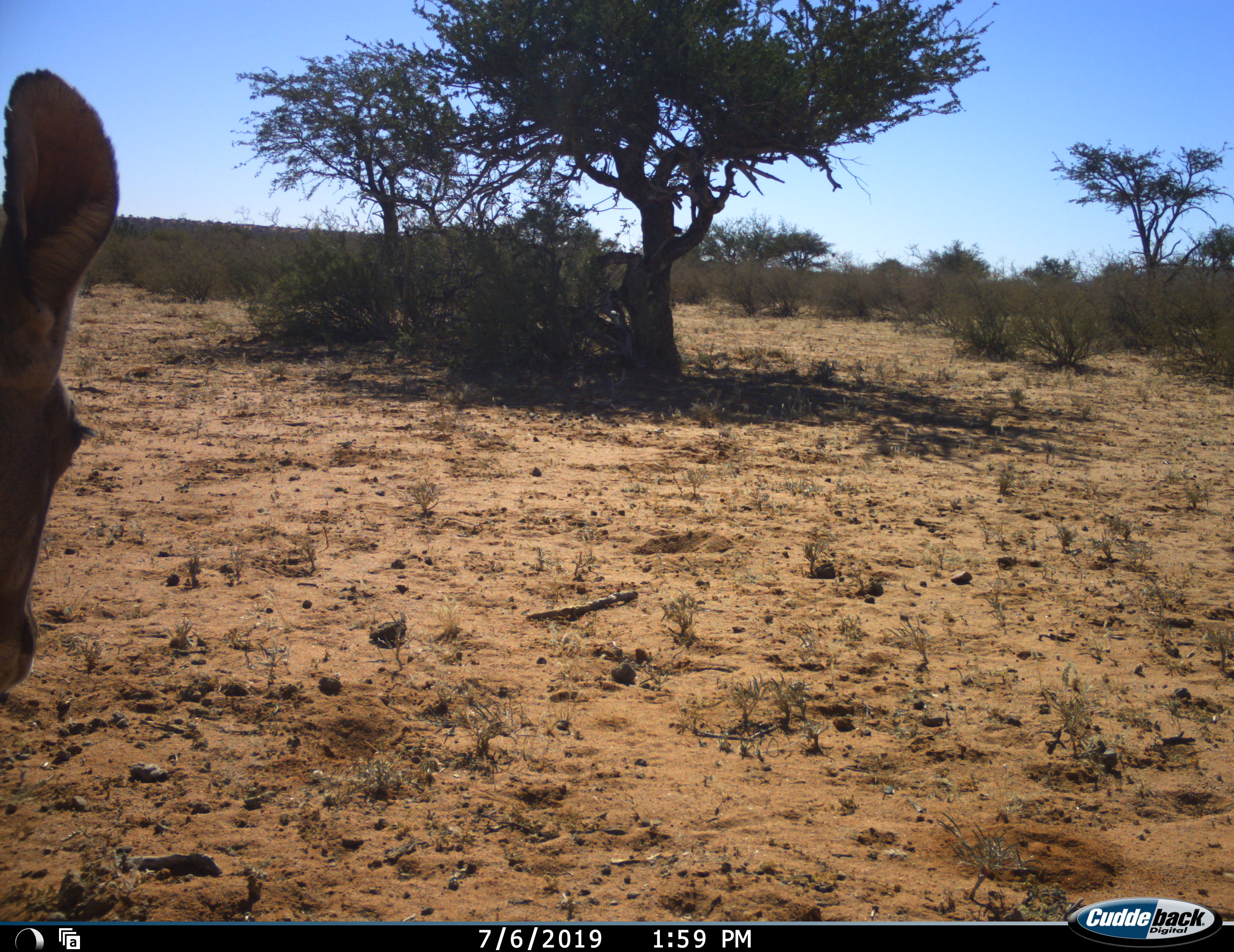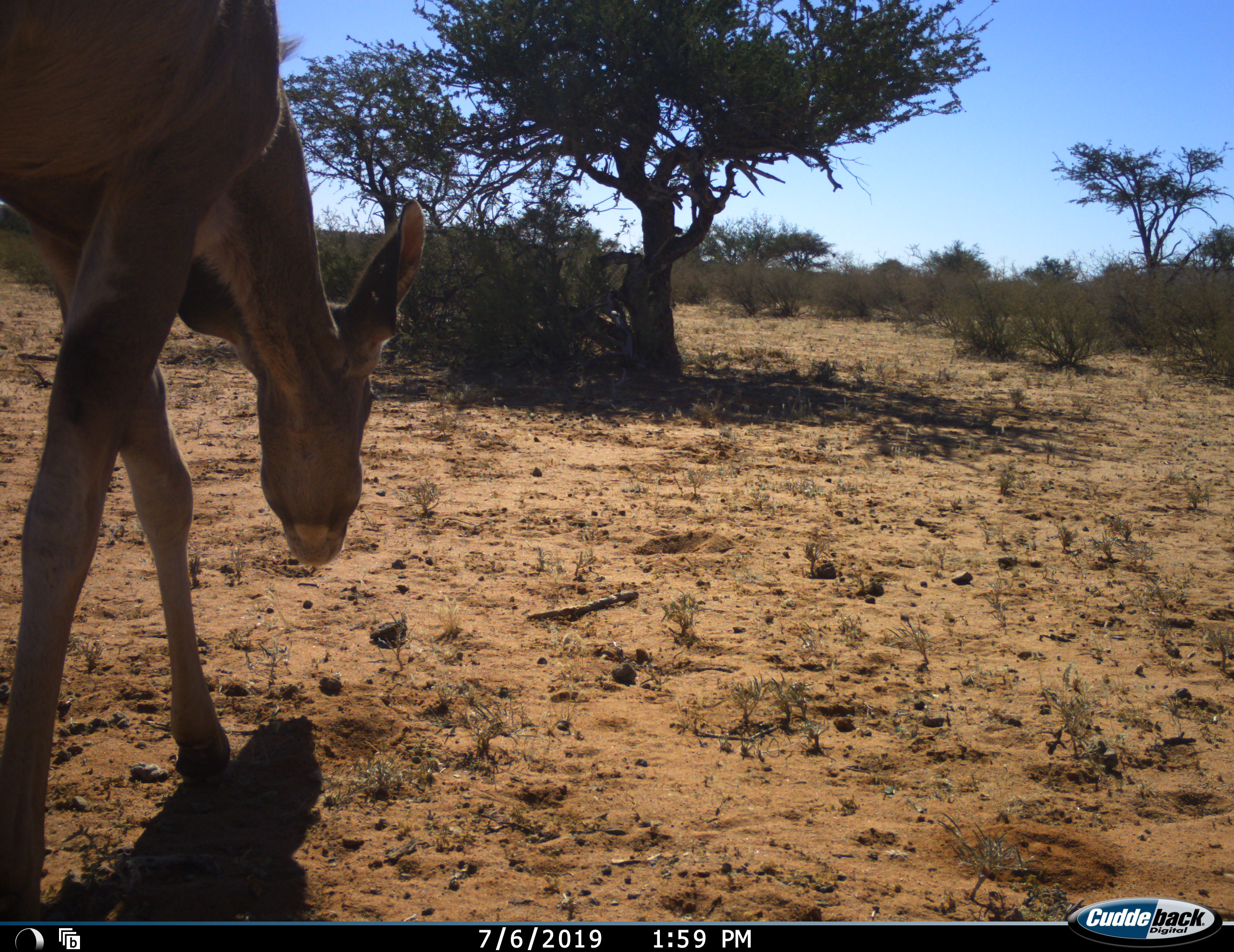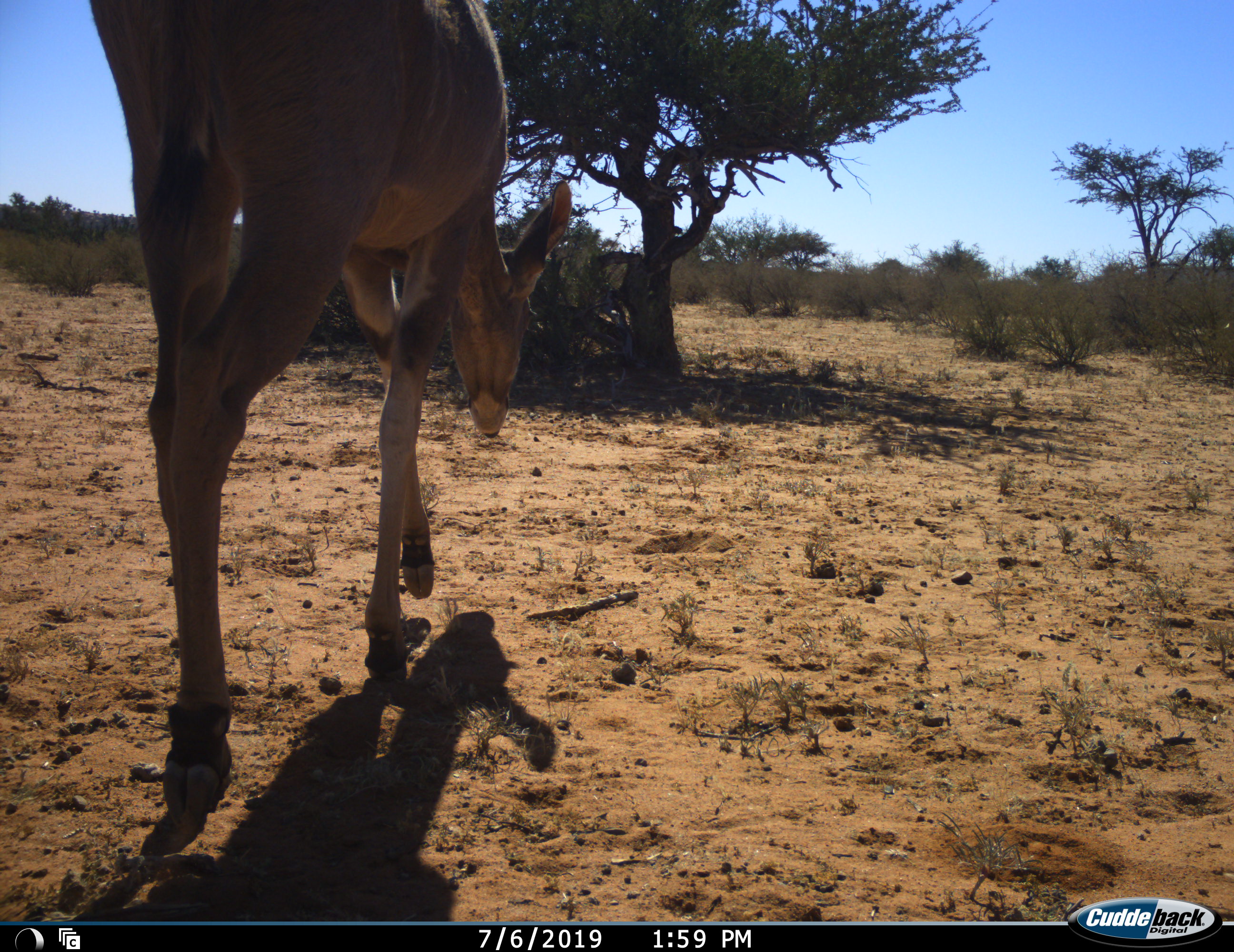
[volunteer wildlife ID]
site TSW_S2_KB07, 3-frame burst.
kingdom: Animalia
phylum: Chordata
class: Mammalia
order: Artiodactyla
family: Bovidae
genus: Tragelaphus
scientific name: Tragelaphus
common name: kudu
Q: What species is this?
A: Kudu (Tragelaphus).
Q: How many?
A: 1.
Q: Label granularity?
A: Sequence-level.